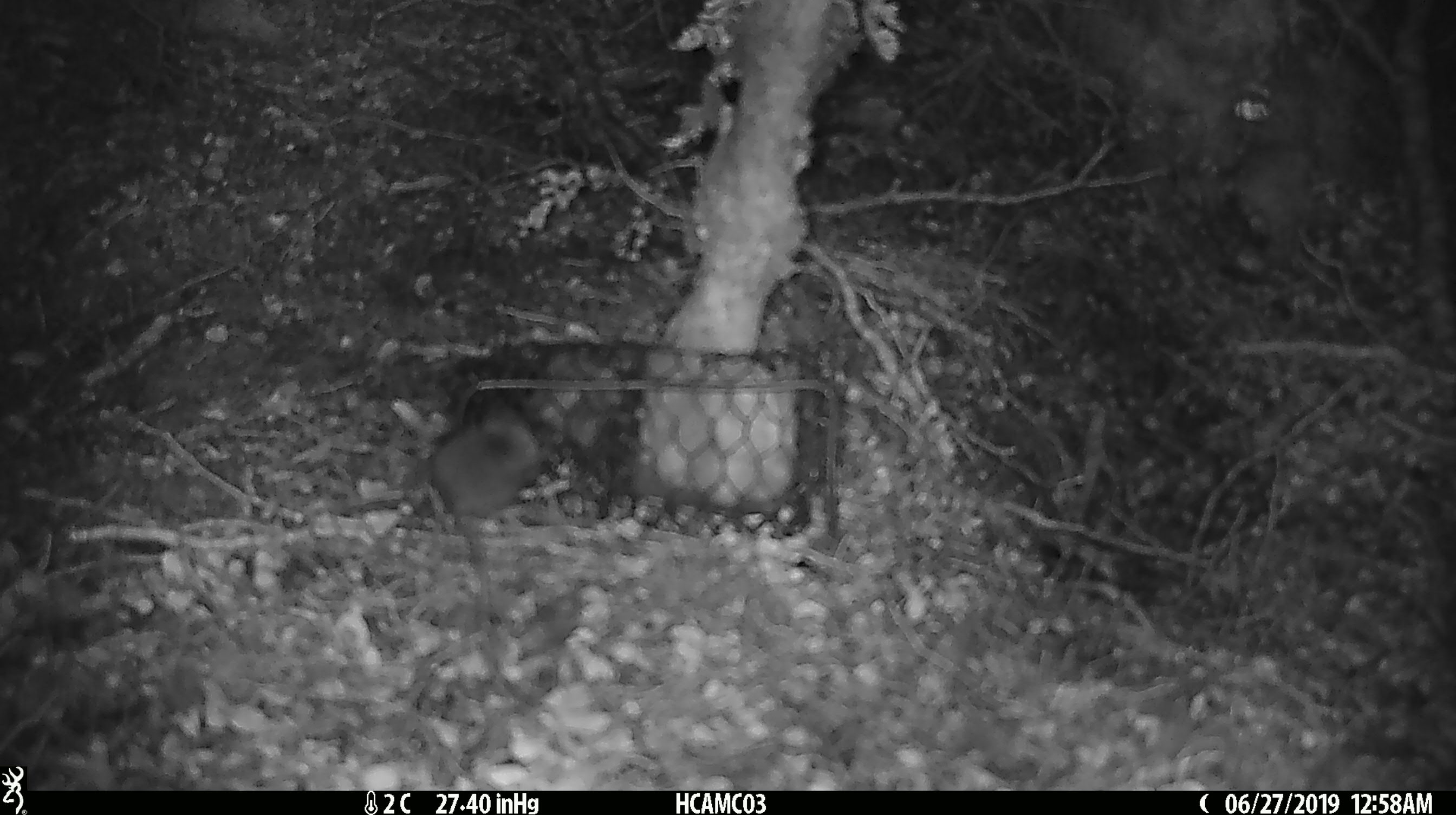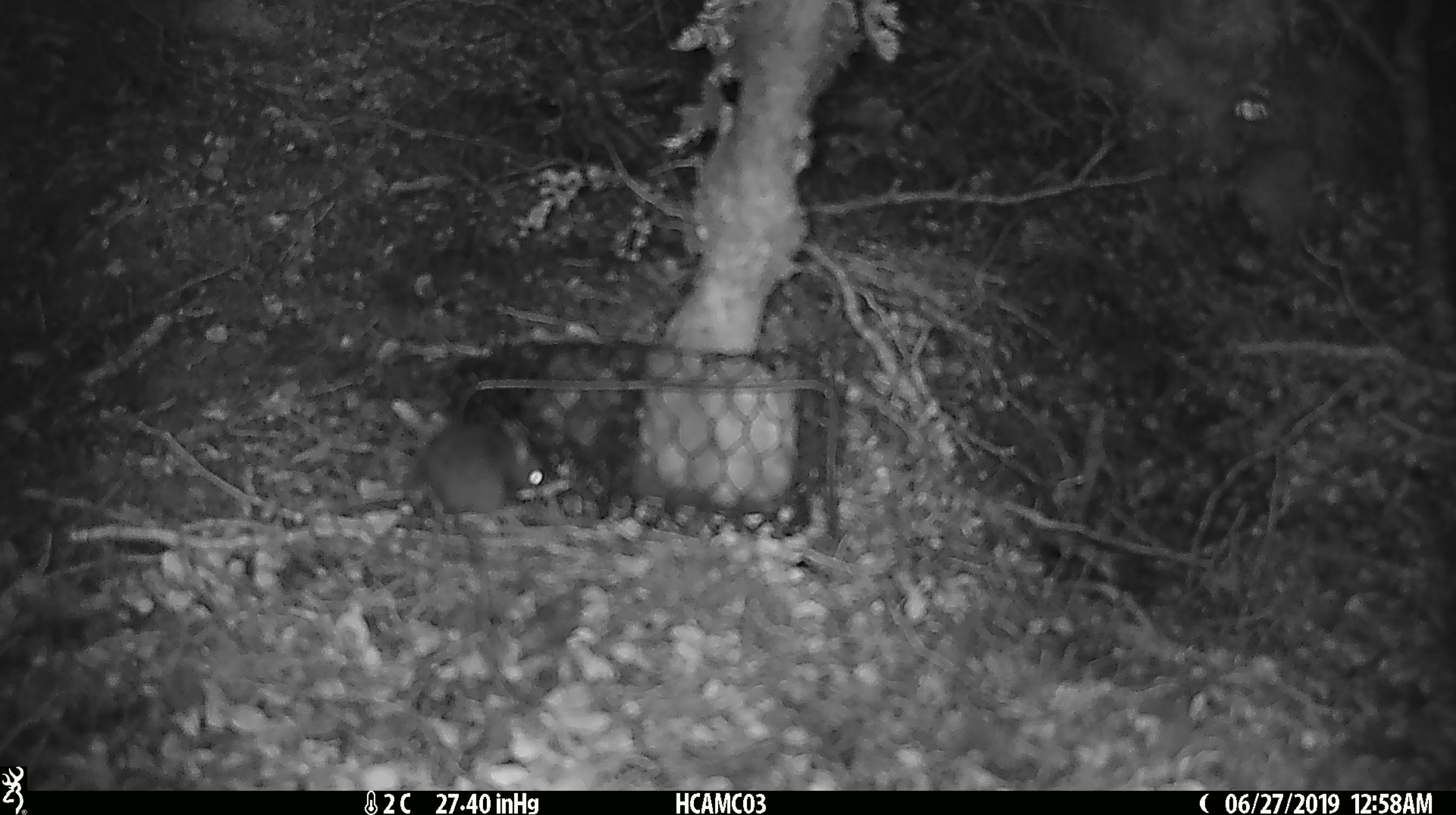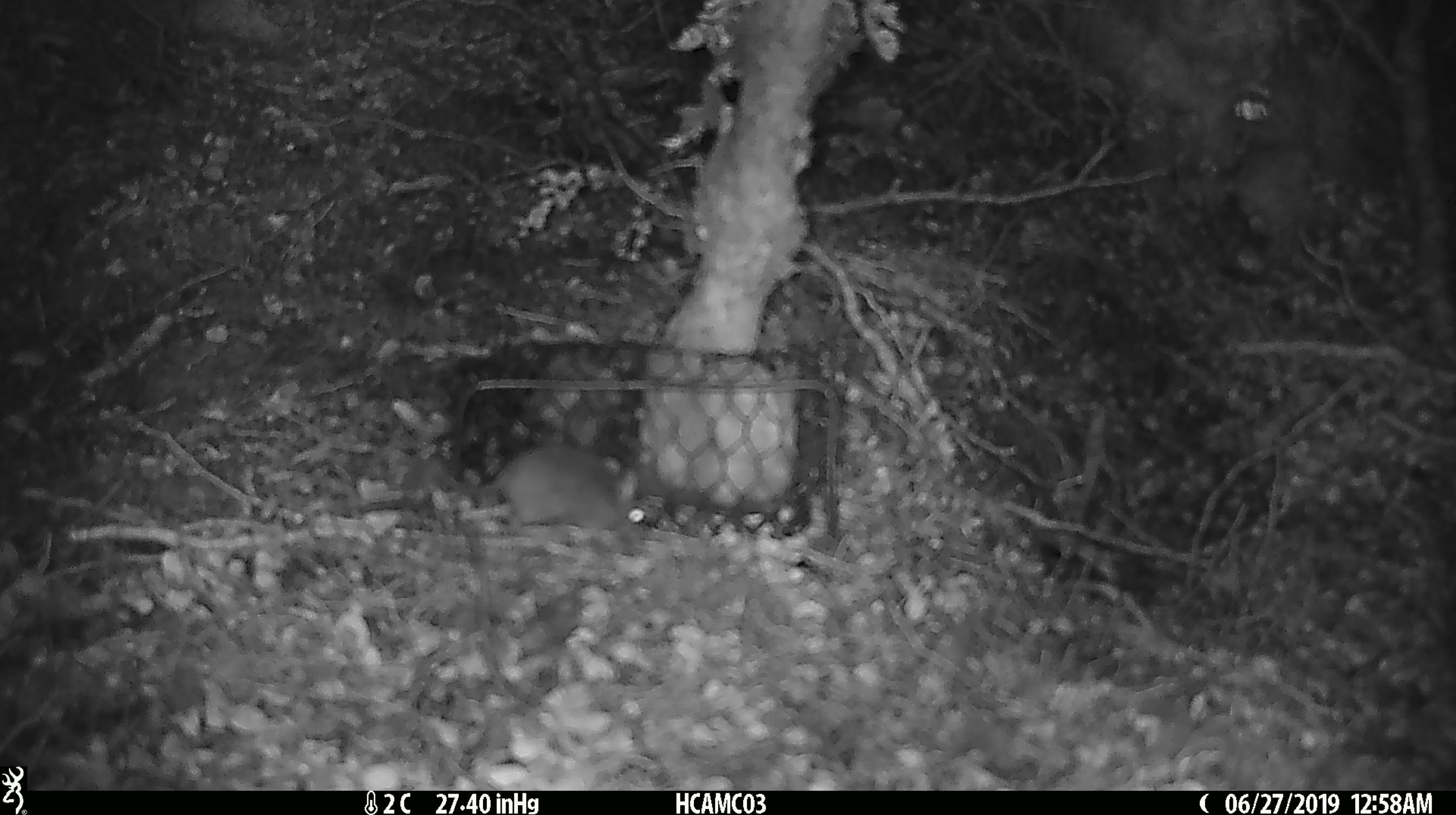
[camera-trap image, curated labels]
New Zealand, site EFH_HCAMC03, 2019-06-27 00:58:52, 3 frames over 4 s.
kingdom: Animalia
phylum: Chordata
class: Mammalia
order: Rodentia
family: Muridae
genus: Mus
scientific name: Mus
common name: mouse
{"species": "mouse (Mus)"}